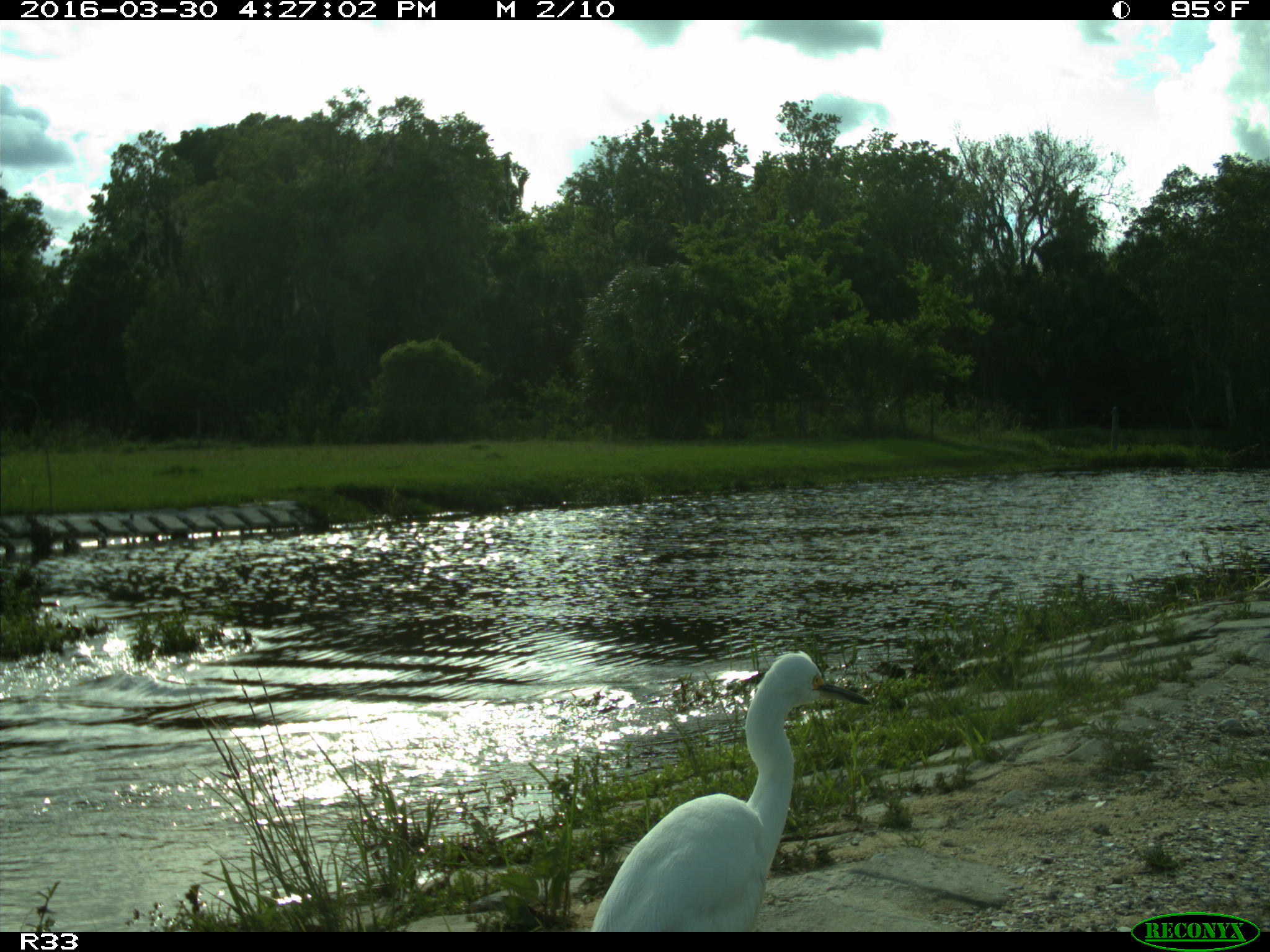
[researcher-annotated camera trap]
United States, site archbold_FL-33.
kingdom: Animalia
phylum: Chordata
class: Aves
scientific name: Aves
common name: birds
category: unidentified bird